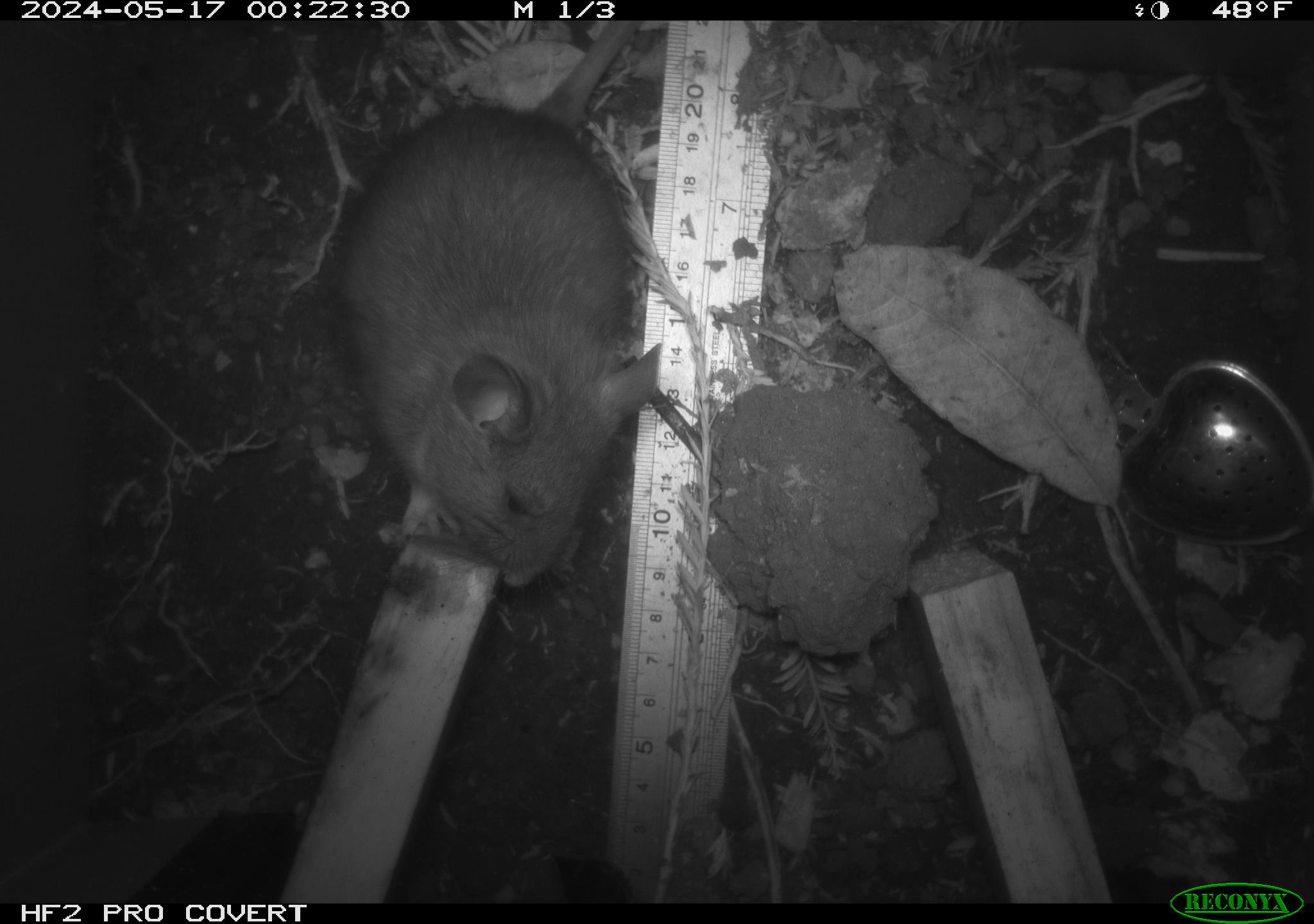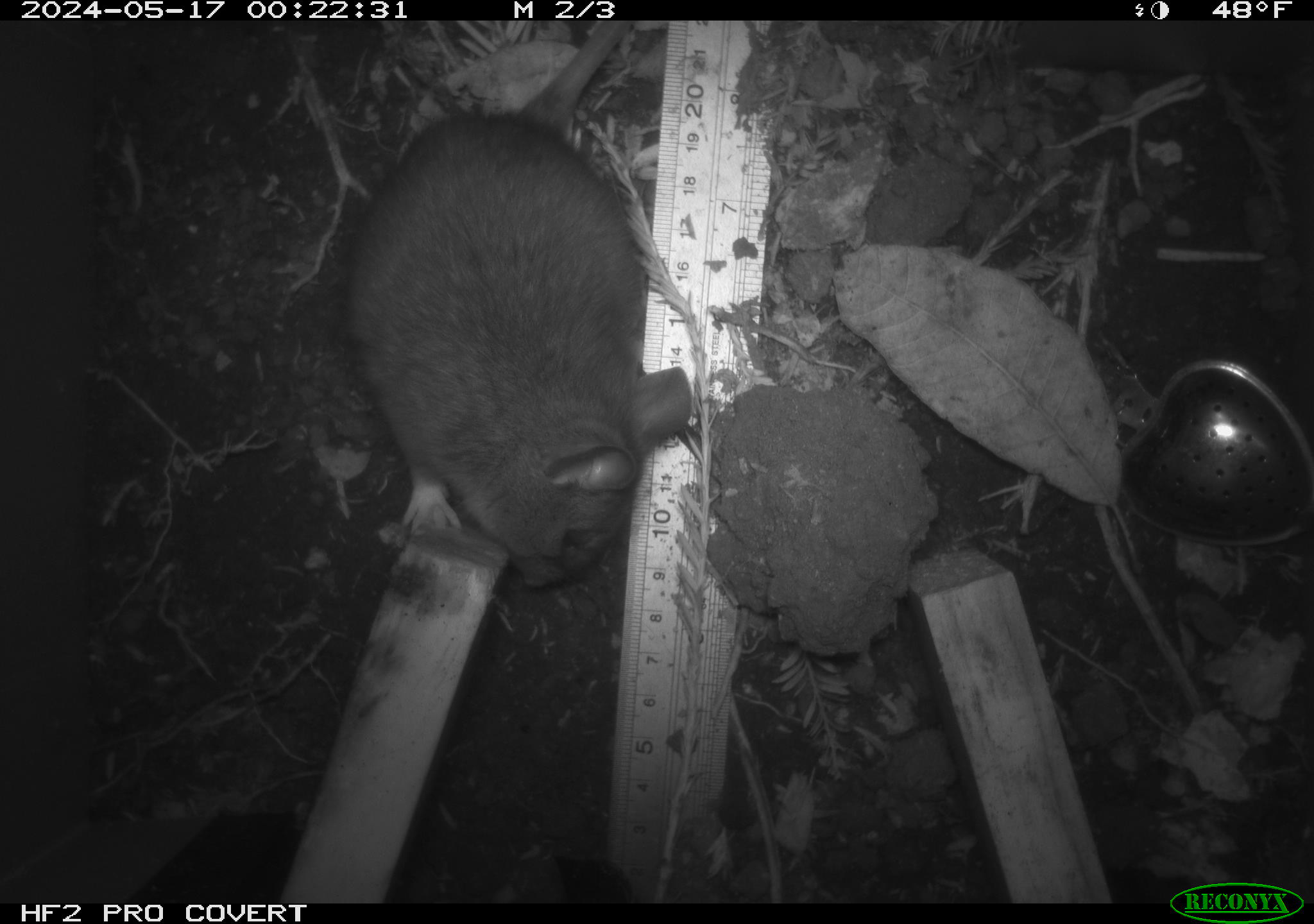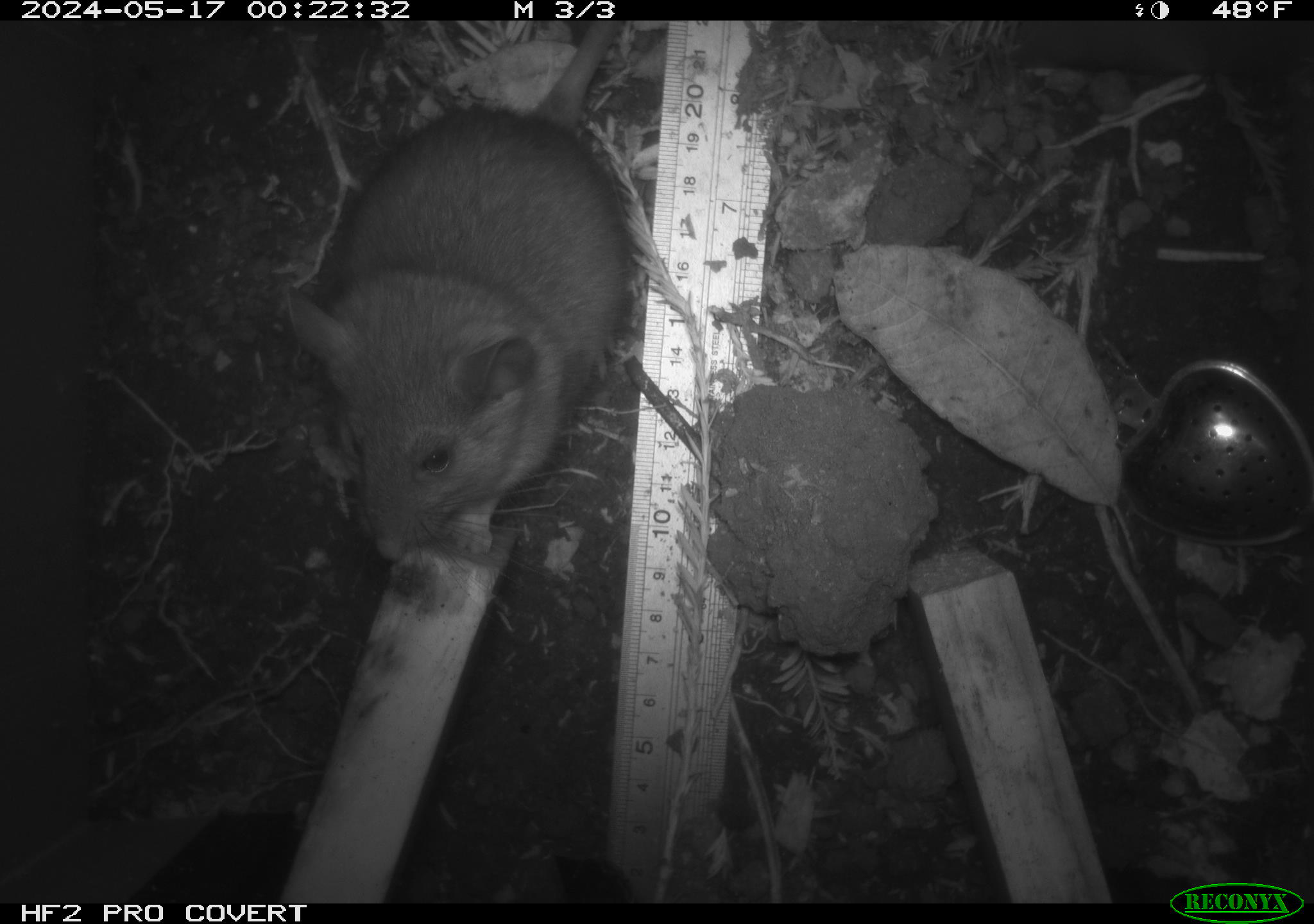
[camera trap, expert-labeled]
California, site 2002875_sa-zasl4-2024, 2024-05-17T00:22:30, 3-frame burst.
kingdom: Animalia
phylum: Chordata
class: Mammalia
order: Rodentia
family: Cricetidae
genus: Neotoma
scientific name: Neotoma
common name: pack rat or woodrat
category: neotoma species